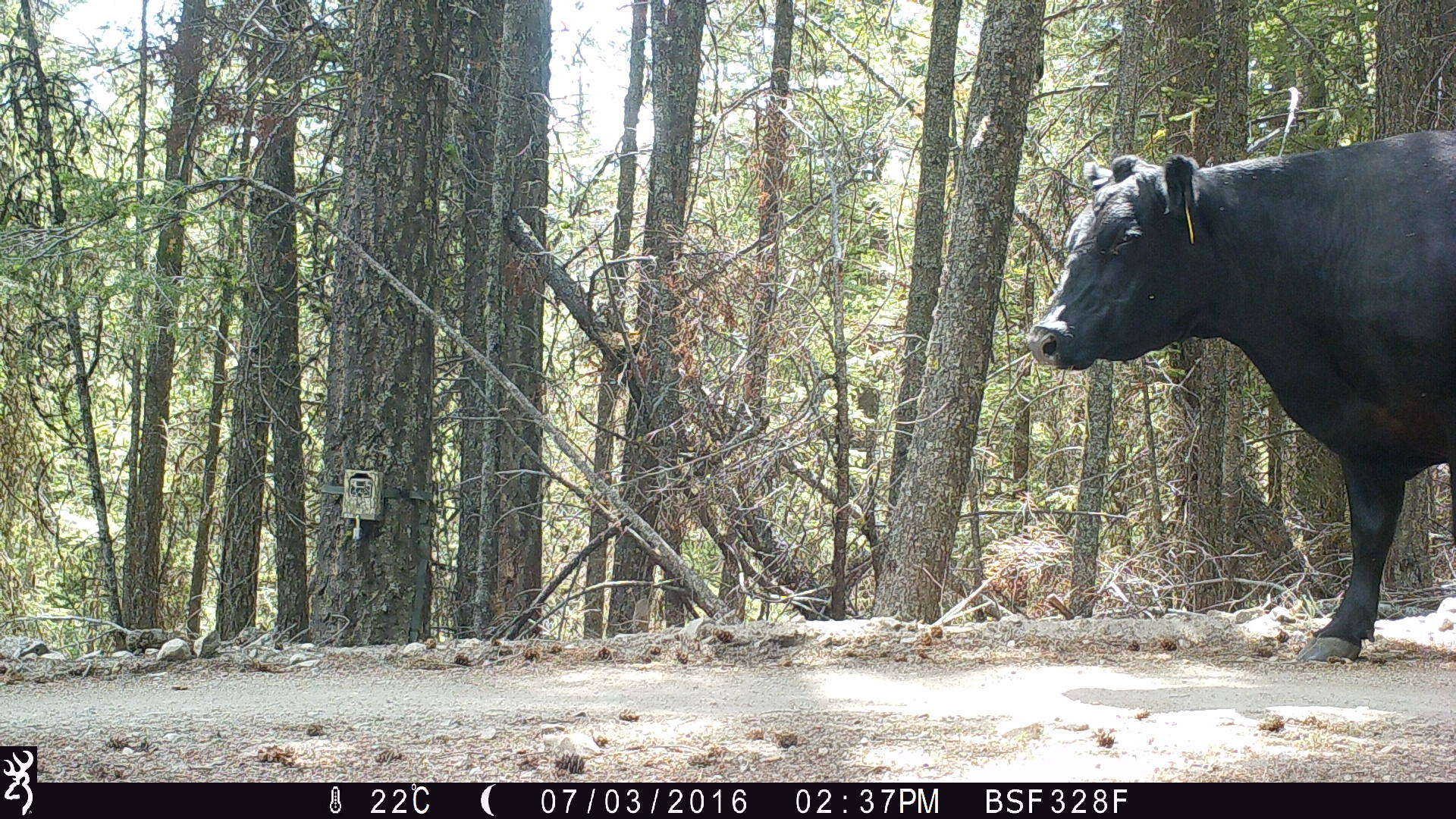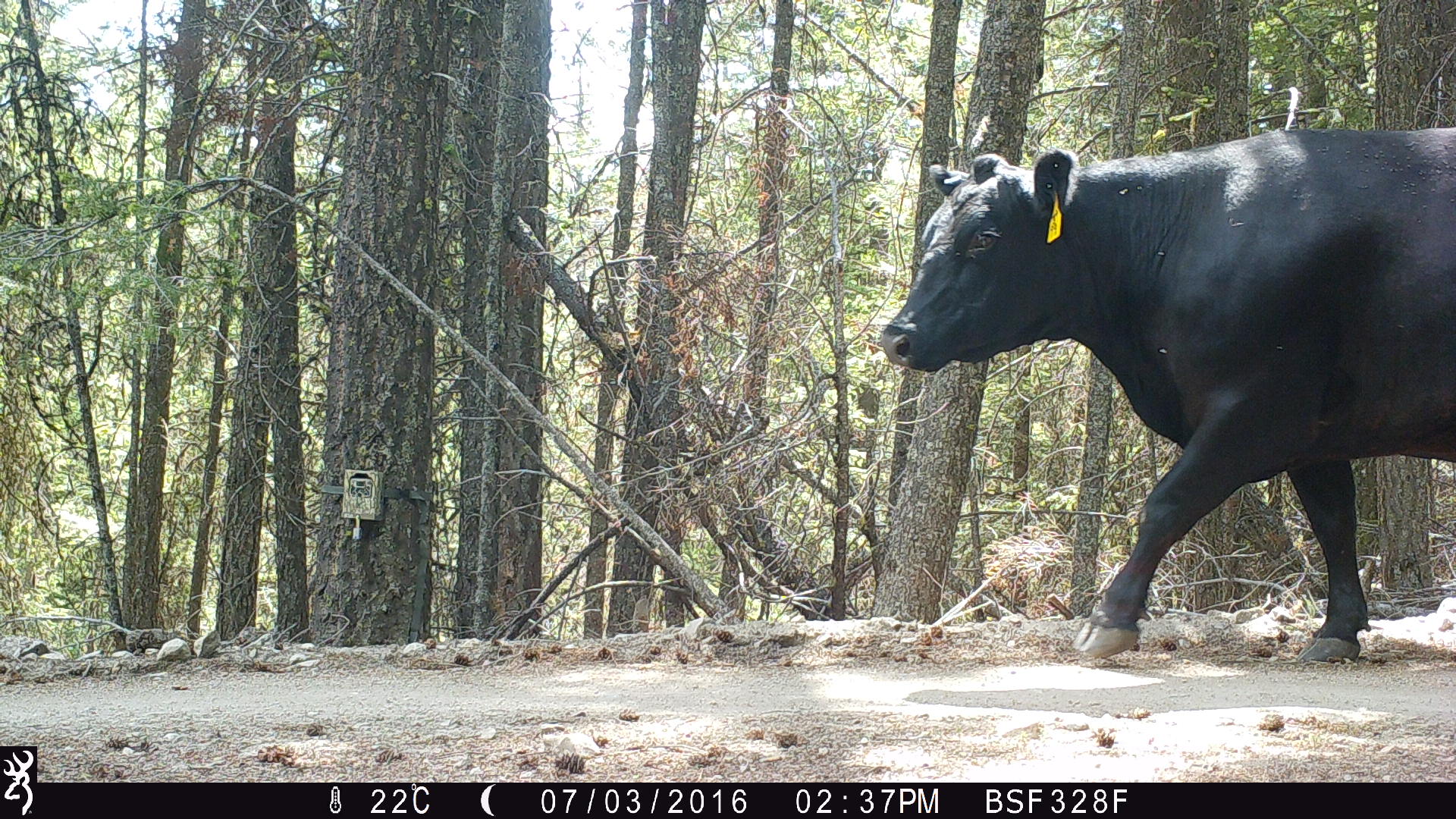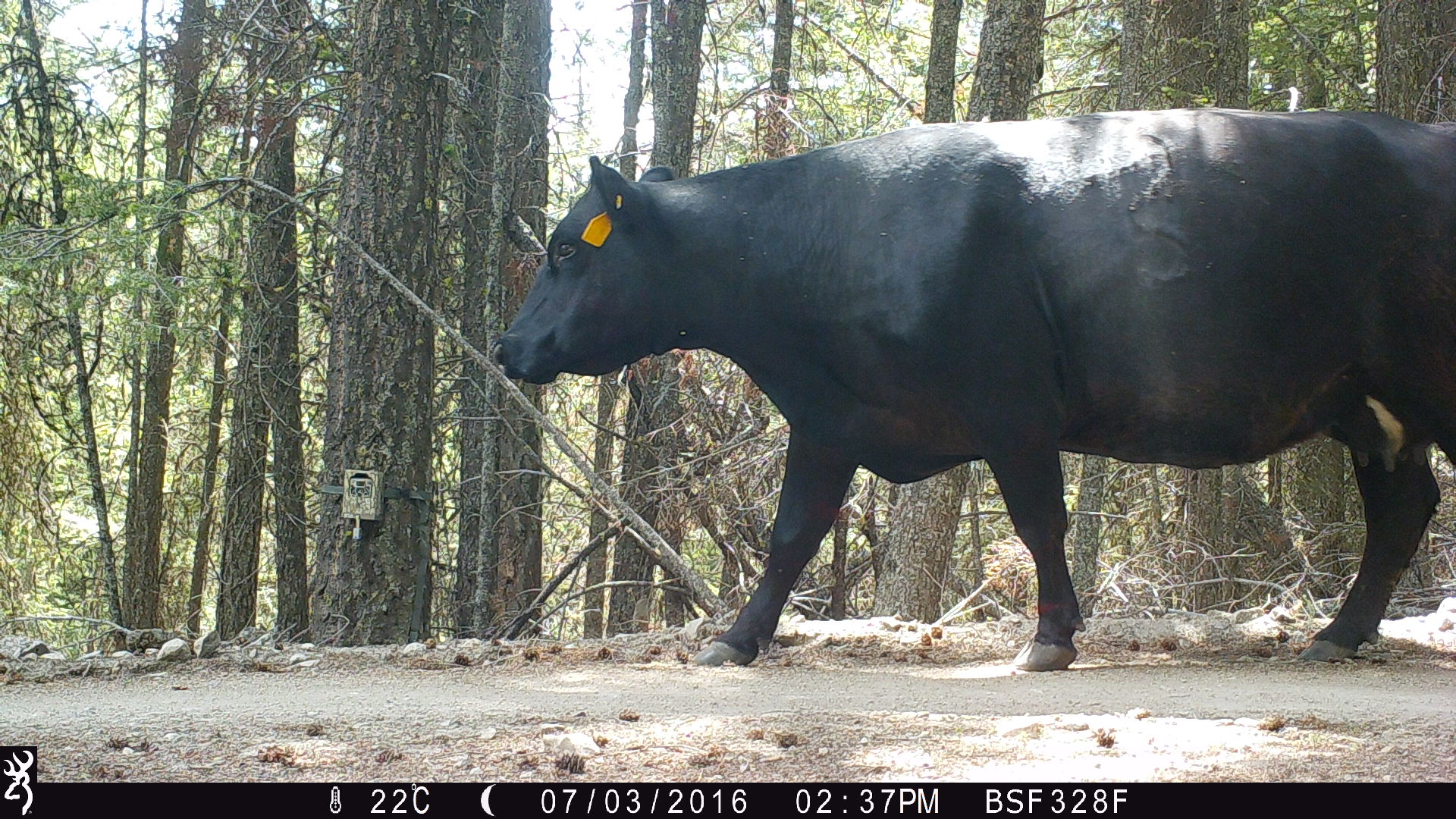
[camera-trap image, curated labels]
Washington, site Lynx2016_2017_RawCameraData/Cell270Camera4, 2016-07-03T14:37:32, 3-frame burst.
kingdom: Animalia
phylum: Chordata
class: Mammalia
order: Artiodactyla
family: Bovidae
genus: Bos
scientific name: Bos taurus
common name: domestic cattle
Domestic cattle (Bos taurus). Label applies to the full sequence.